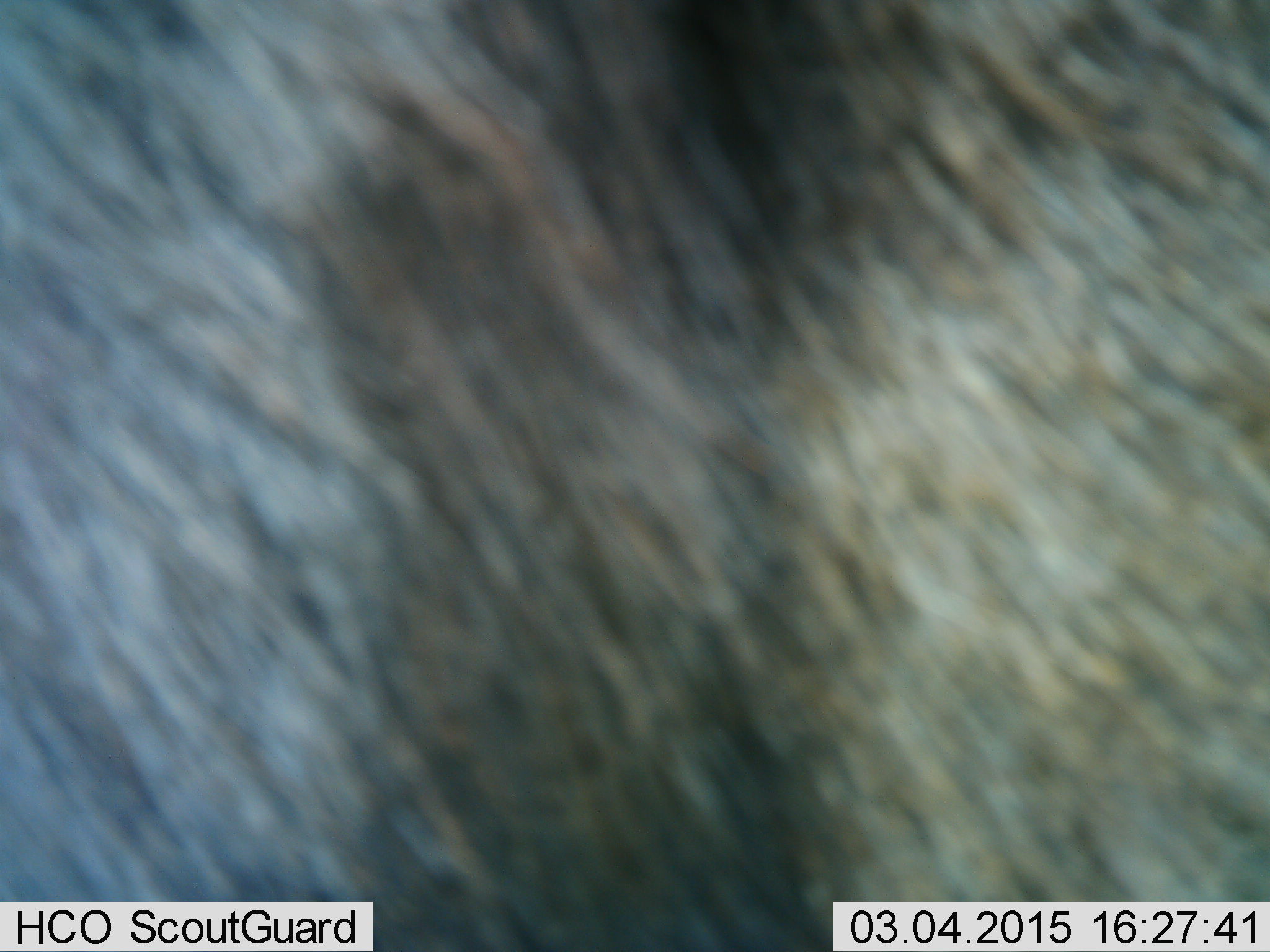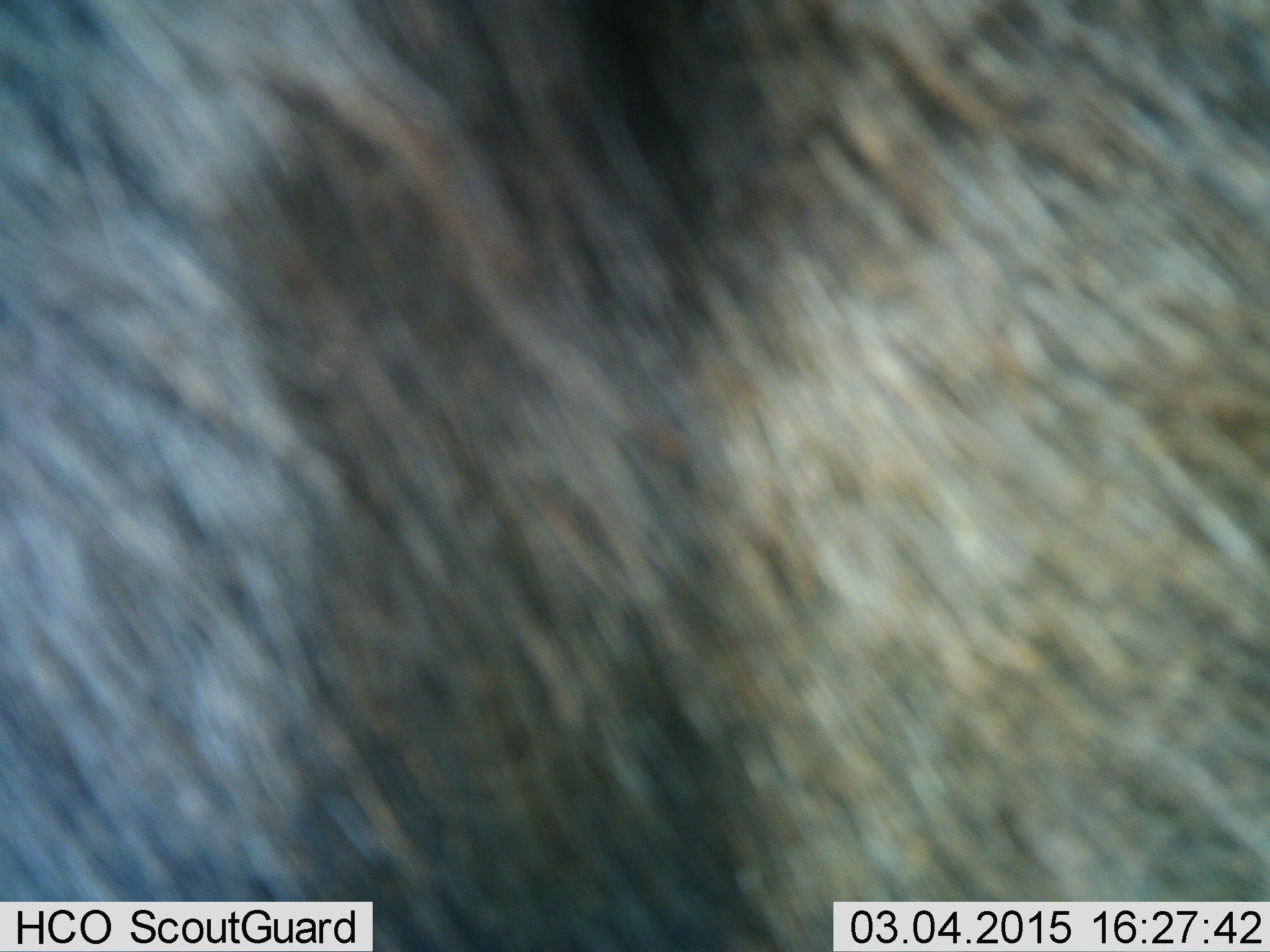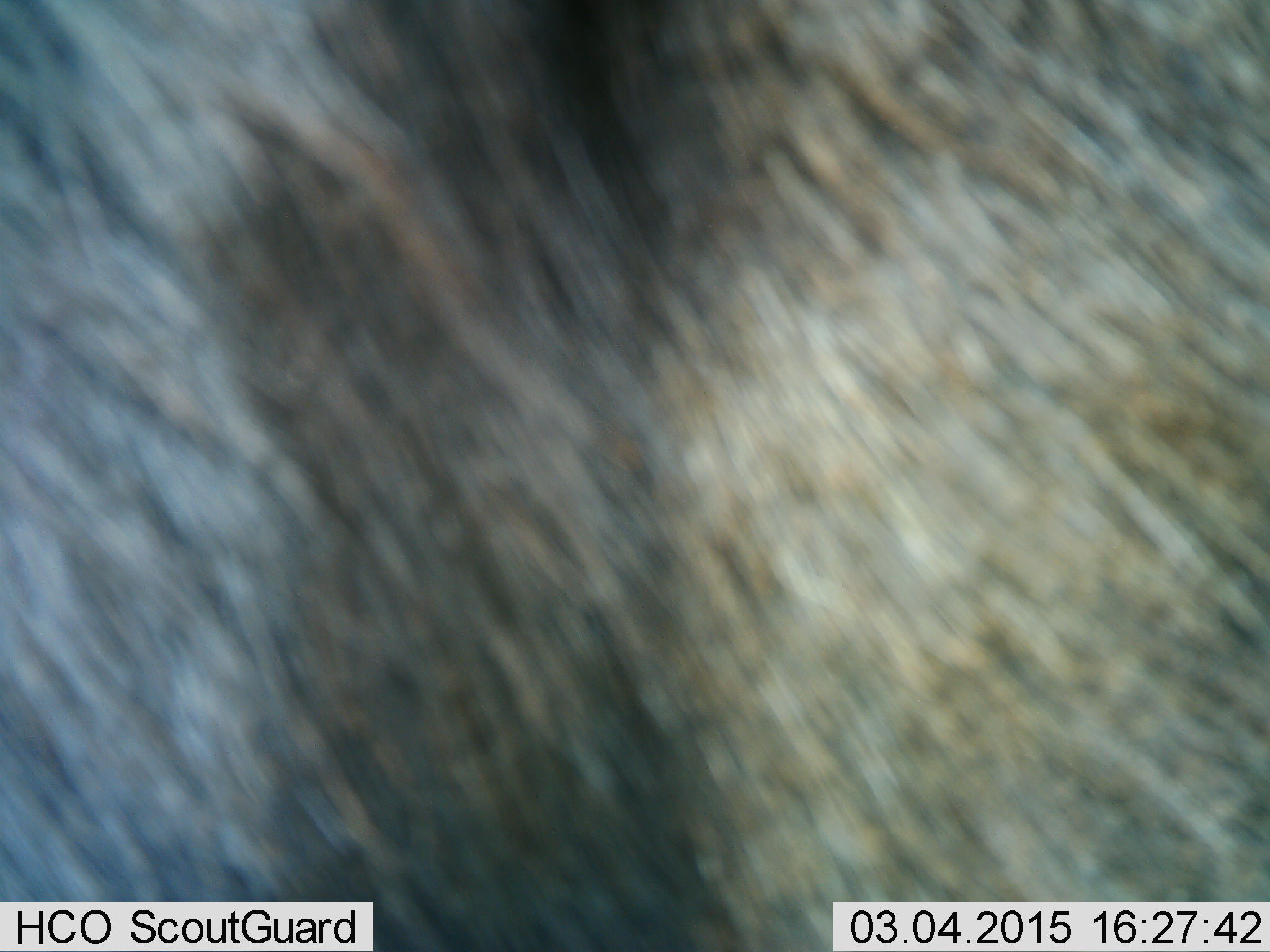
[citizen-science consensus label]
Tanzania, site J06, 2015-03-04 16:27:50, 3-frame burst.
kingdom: Animalia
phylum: Chordata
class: Mammalia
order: Artiodactyla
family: Bovidae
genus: Connochaetes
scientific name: Connochaetes taurinus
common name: blue wildebeest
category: wildebeest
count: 1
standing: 90%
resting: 0%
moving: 10%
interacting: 0%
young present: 0%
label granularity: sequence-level